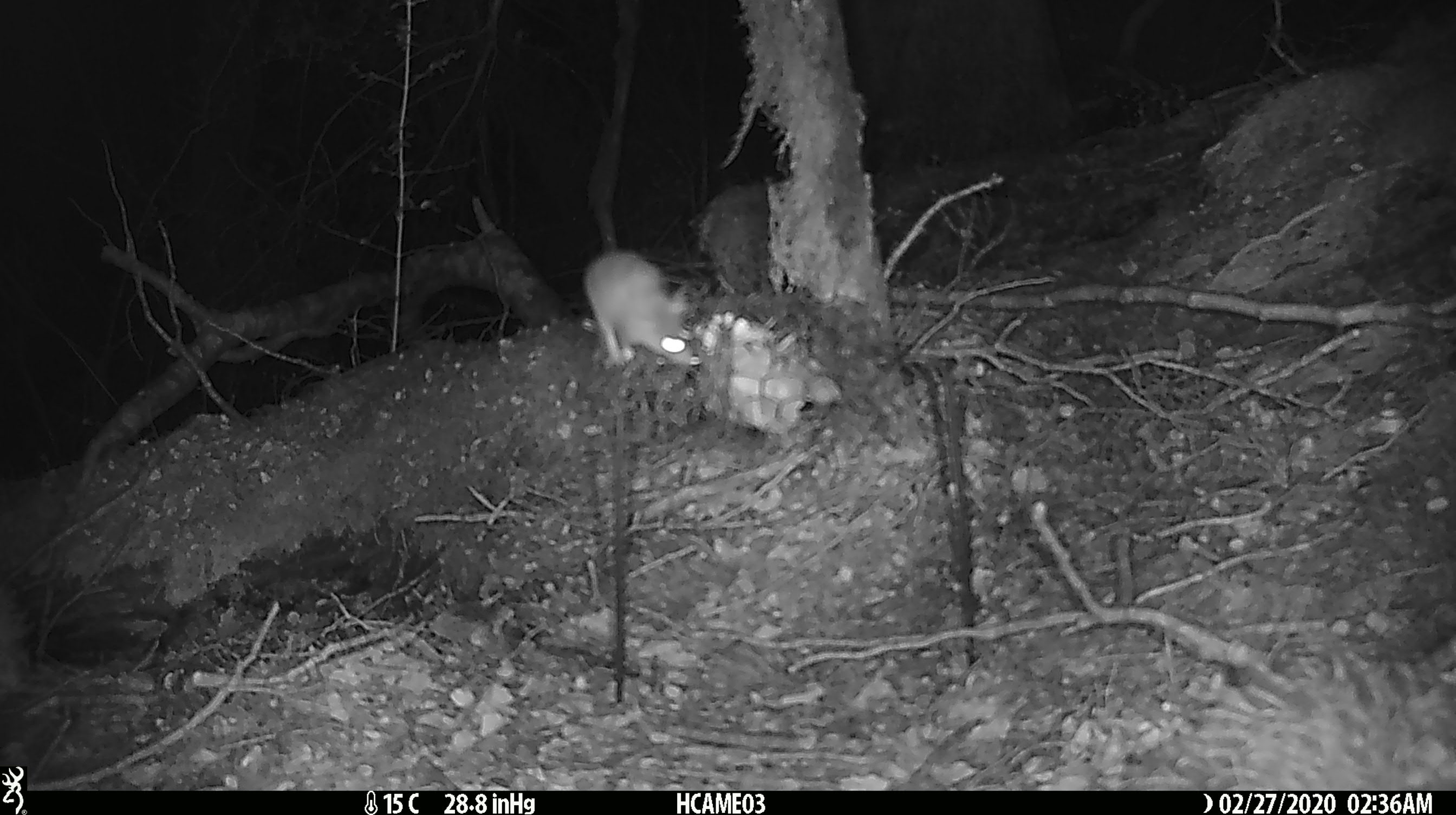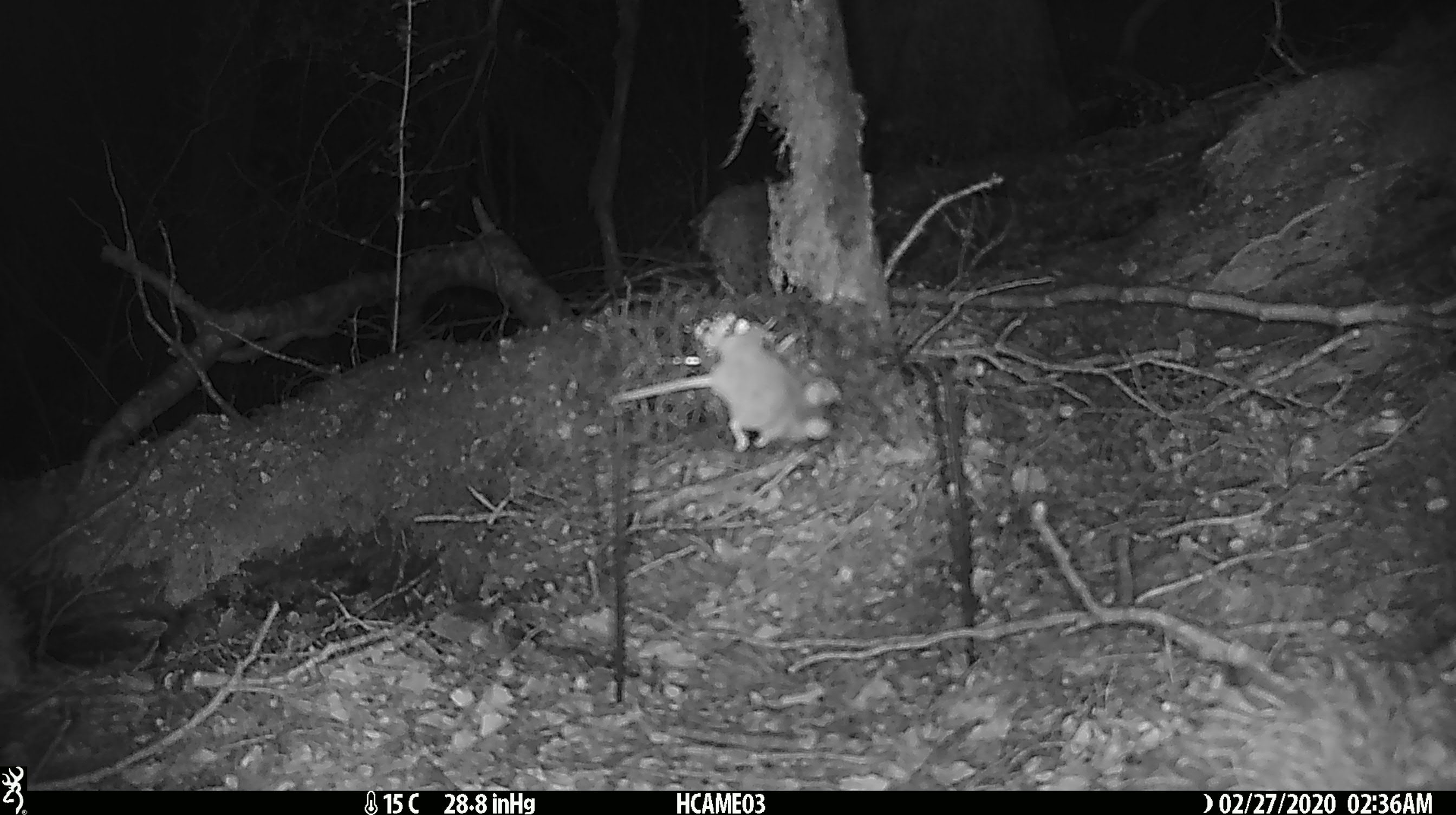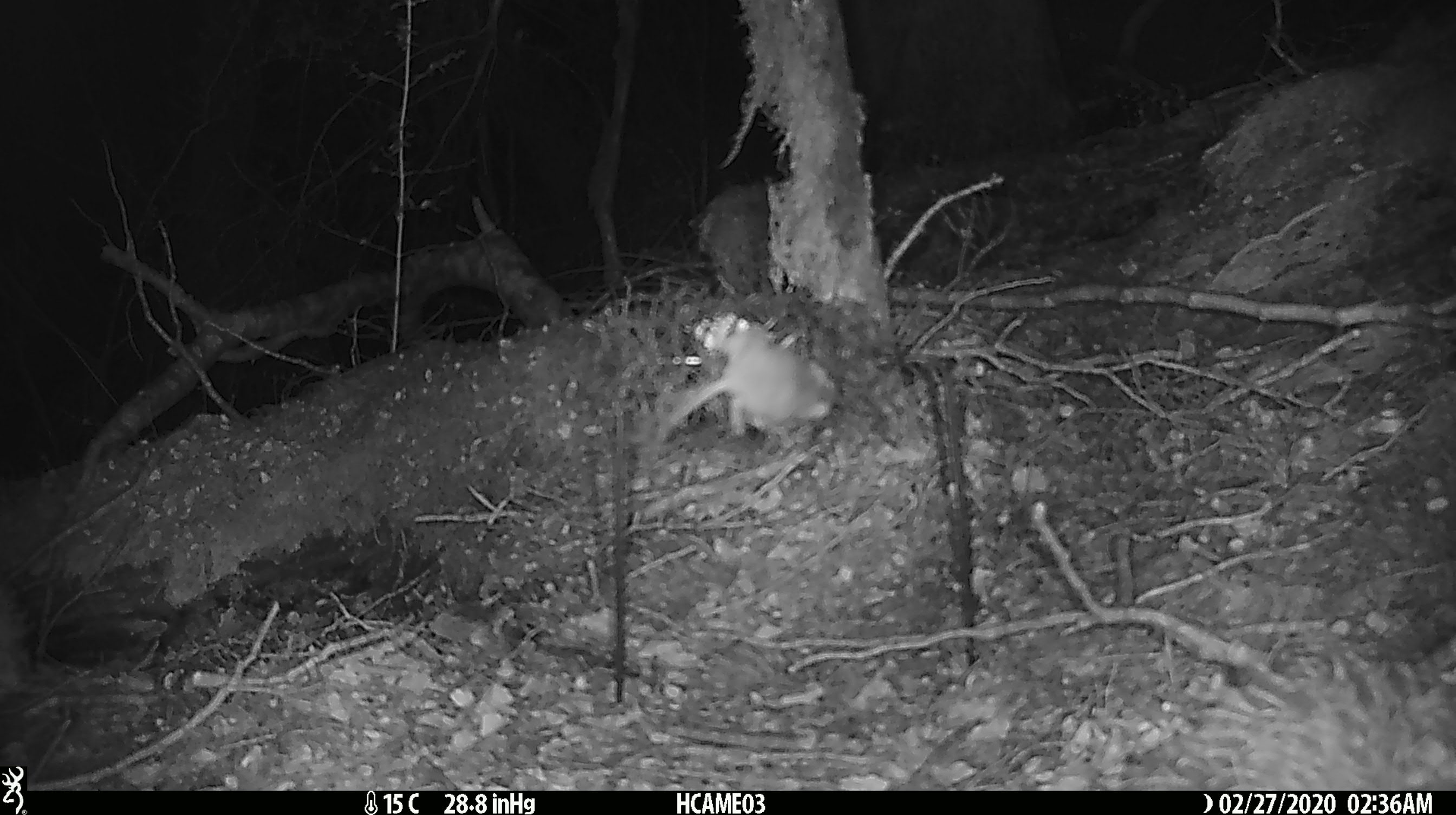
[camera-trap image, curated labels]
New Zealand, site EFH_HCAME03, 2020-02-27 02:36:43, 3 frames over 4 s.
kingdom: Animalia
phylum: Chordata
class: Mammalia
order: Rodentia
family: Muridae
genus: Mus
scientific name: Mus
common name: mouse